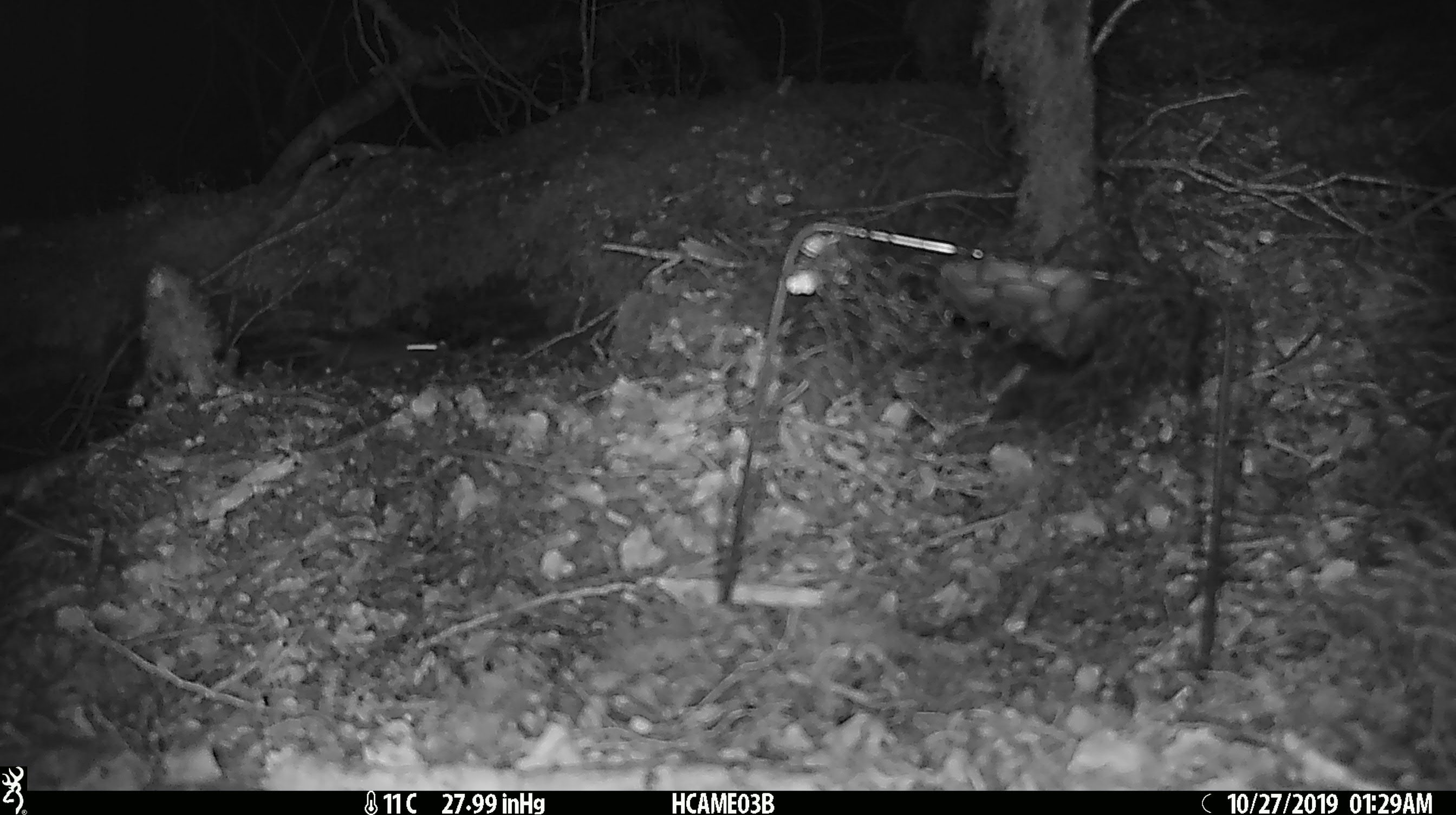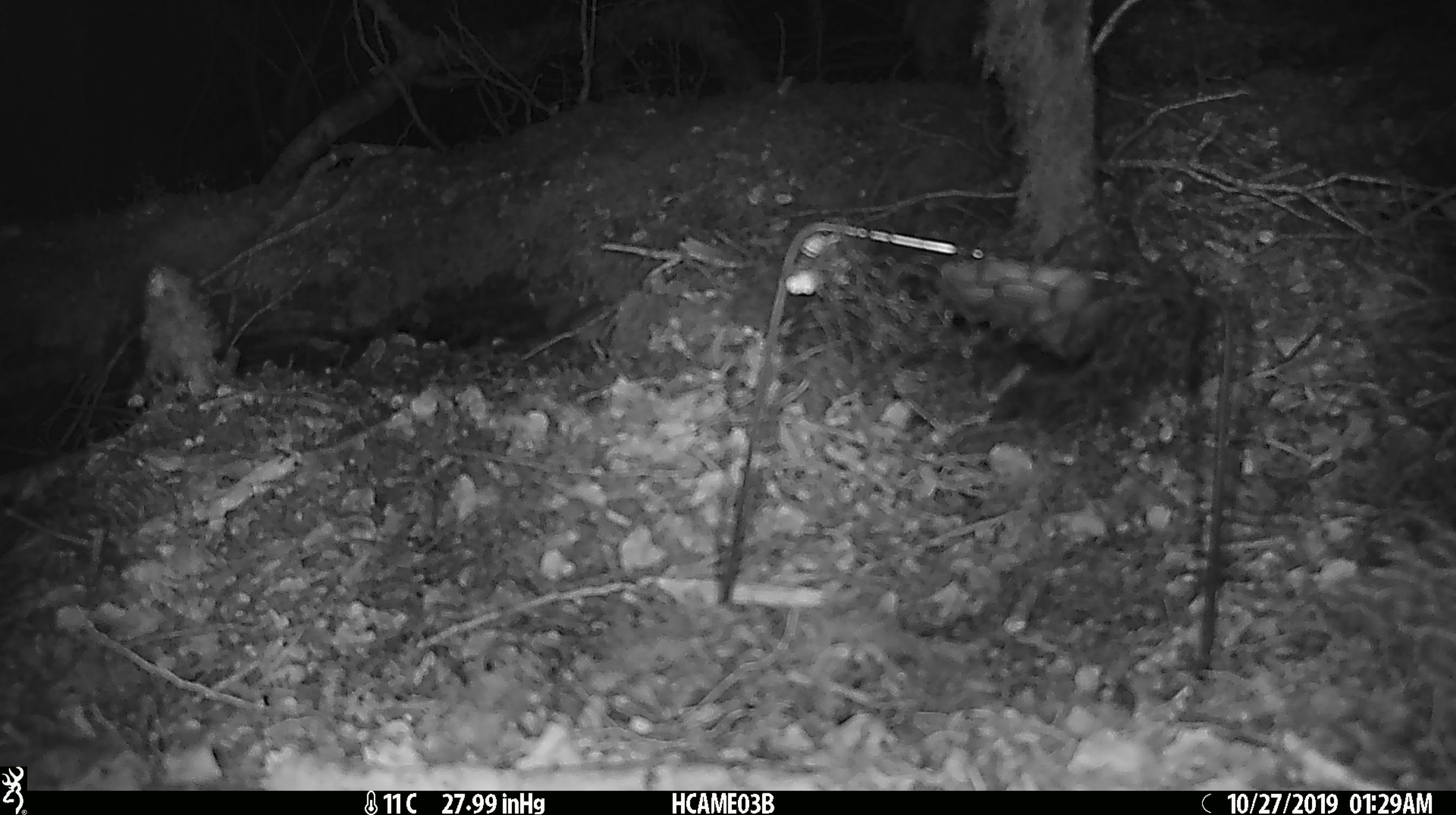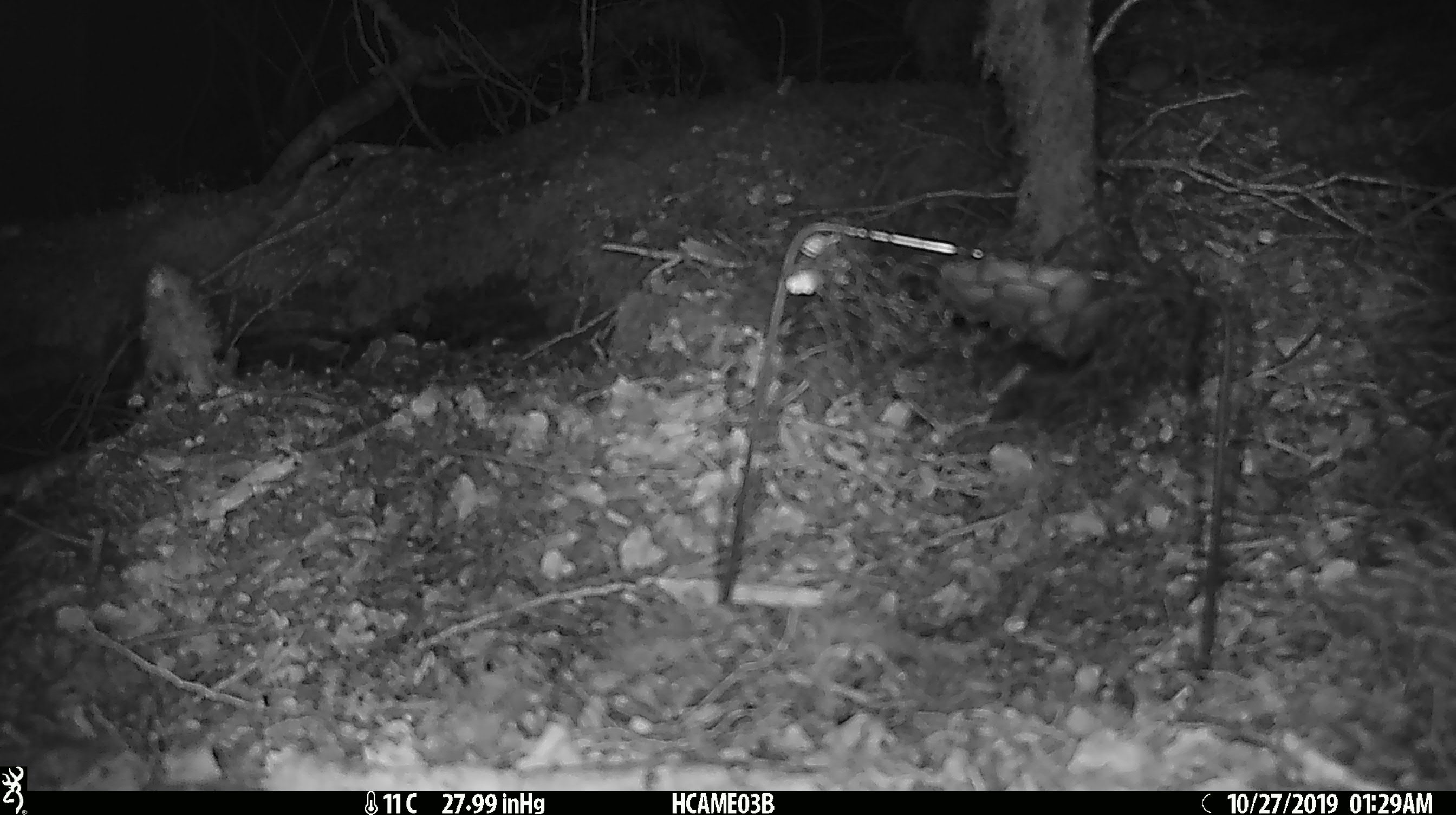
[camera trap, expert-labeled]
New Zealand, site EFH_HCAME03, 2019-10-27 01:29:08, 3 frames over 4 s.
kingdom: Animalia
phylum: Chordata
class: Mammalia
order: Rodentia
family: Muridae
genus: Mus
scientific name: Mus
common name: mouse